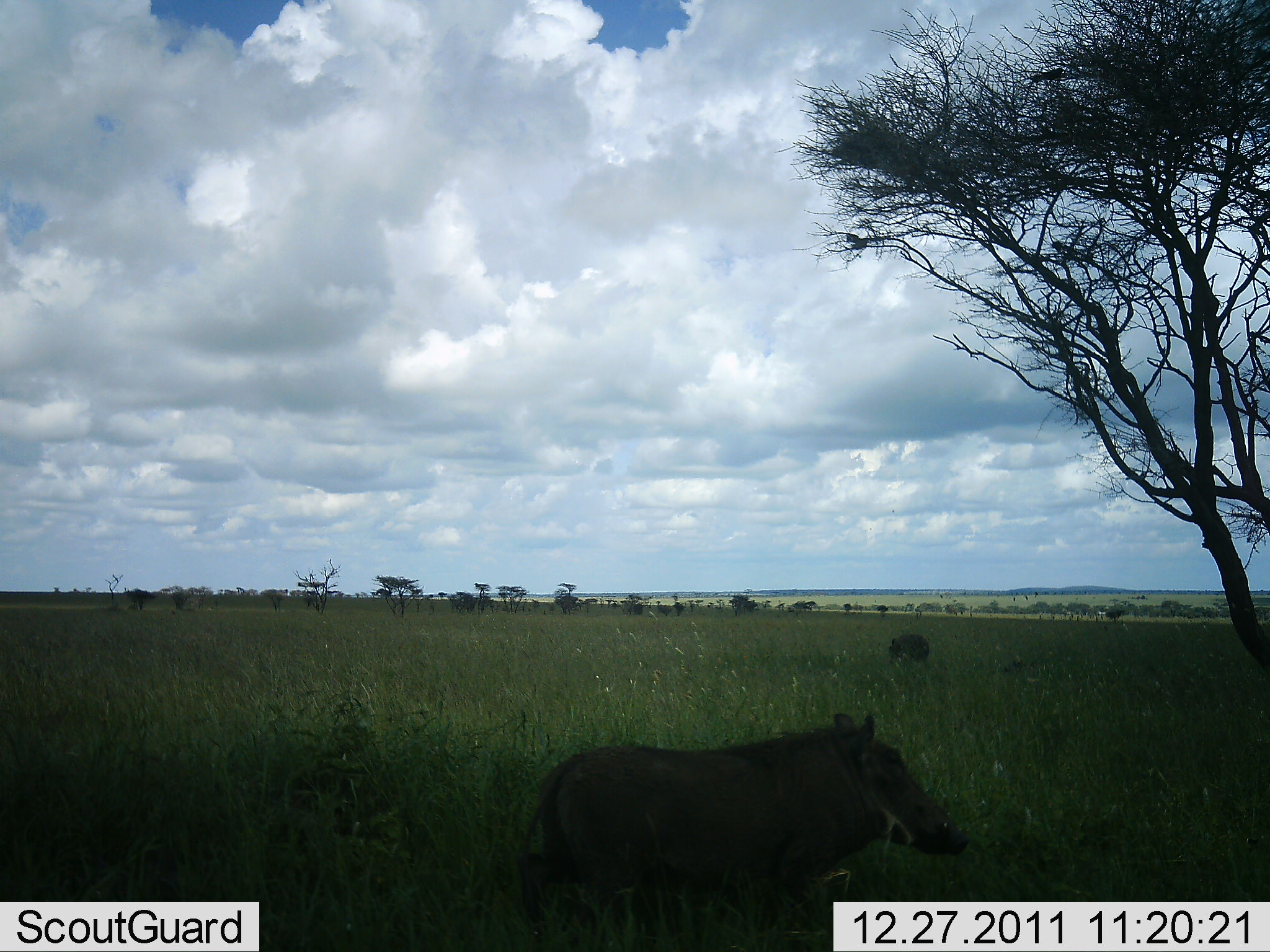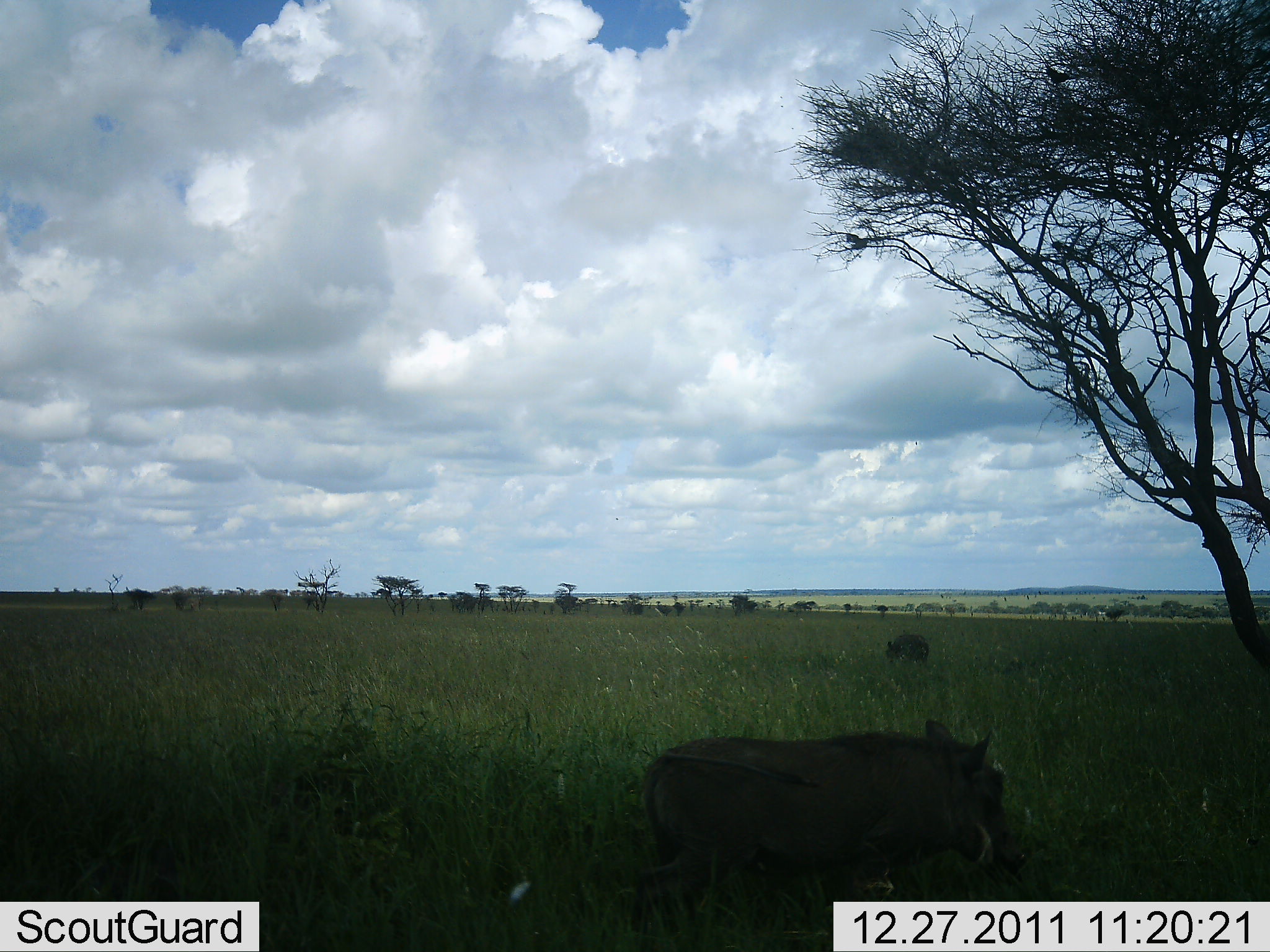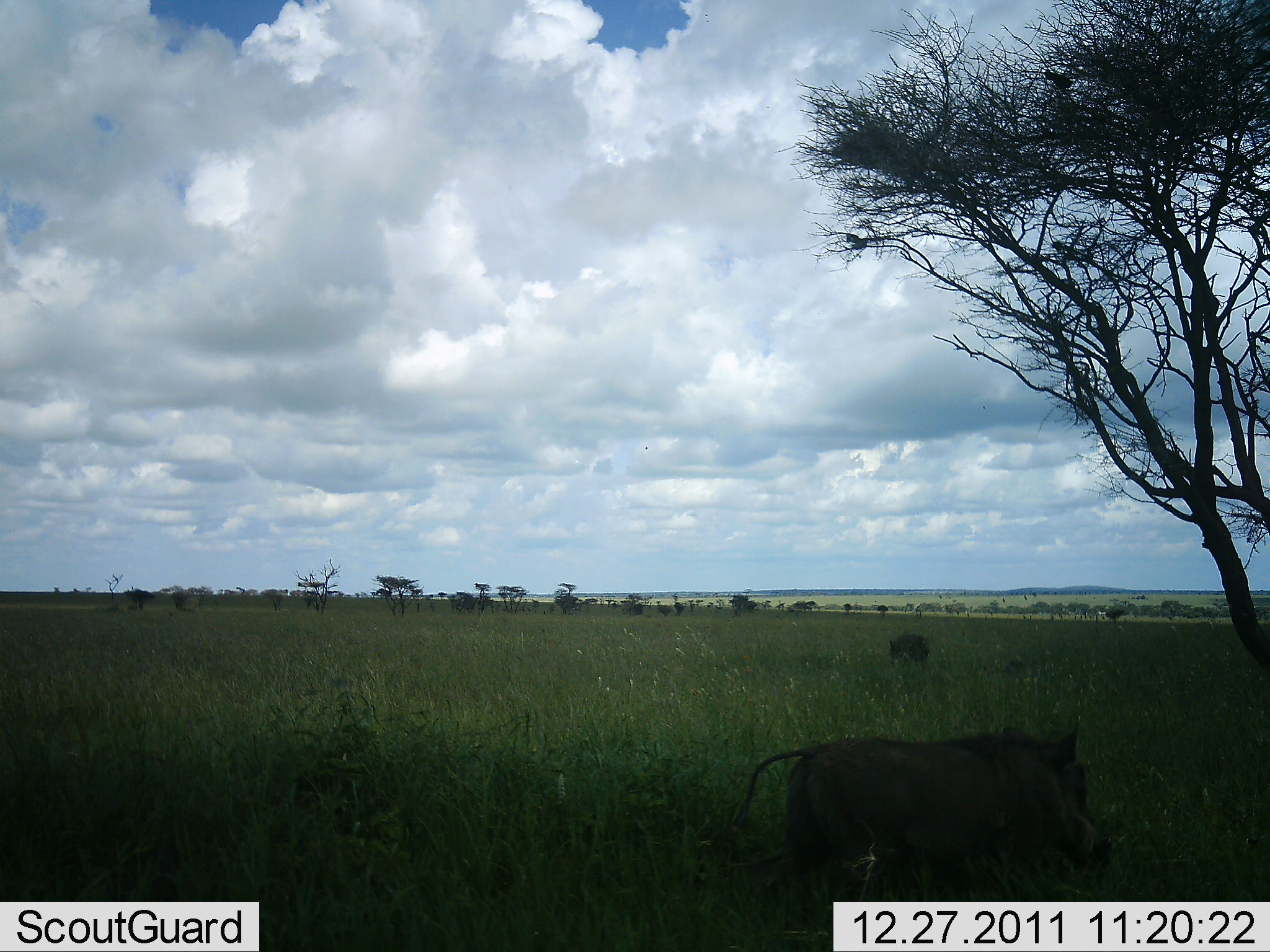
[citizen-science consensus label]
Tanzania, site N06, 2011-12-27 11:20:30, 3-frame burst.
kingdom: Animalia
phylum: Chordata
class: Mammalia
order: Artiodactyla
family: Suidae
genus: Phacochoerus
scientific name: Phacochoerus africanus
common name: warthog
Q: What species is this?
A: Warthog (Phacochoerus africanus).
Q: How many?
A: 2.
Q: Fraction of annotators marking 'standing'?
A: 33%.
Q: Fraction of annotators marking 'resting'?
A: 0%.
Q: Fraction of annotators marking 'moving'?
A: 87%.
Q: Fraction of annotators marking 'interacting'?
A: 0%.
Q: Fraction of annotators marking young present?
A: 0%.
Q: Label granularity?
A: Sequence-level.